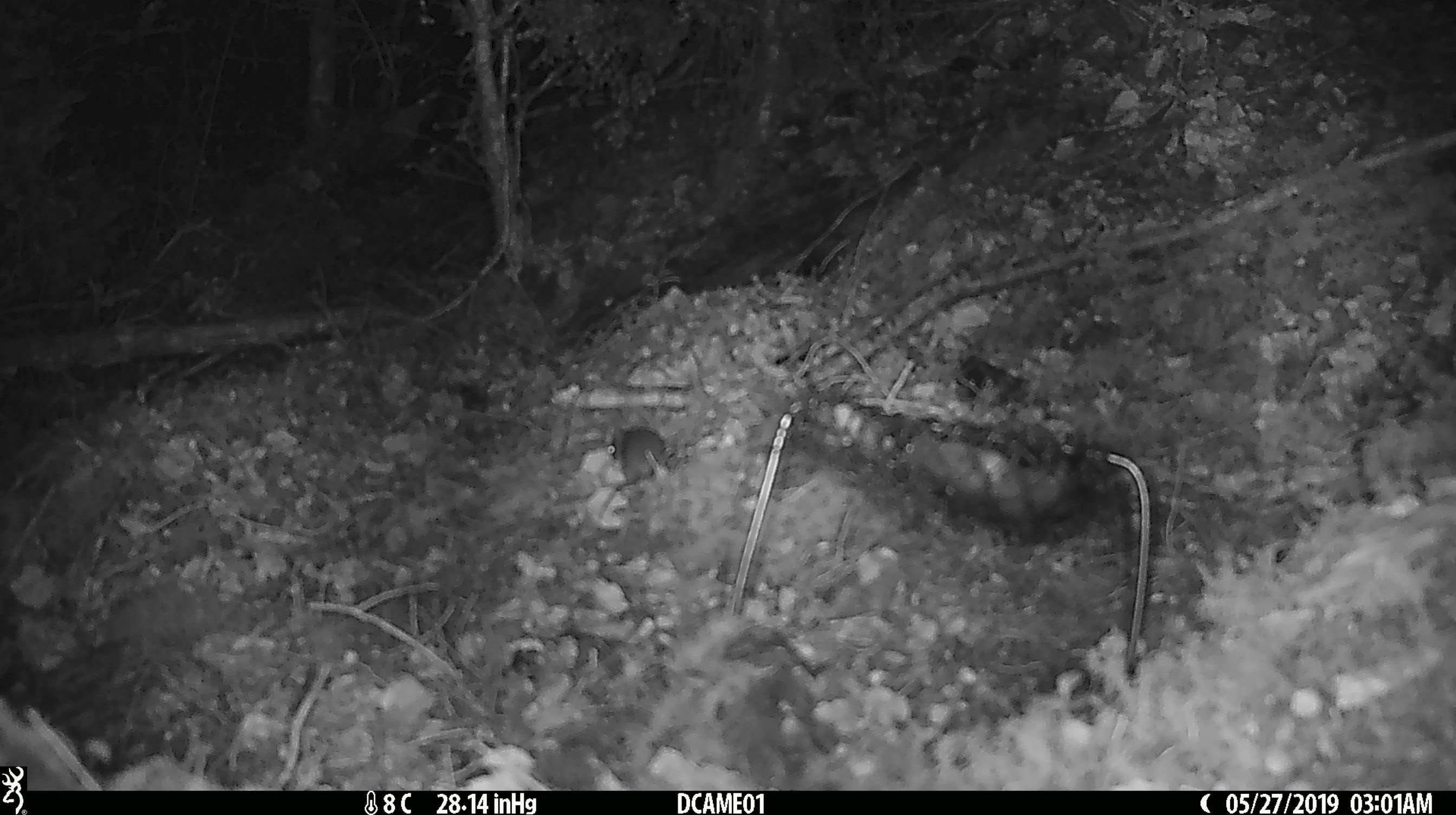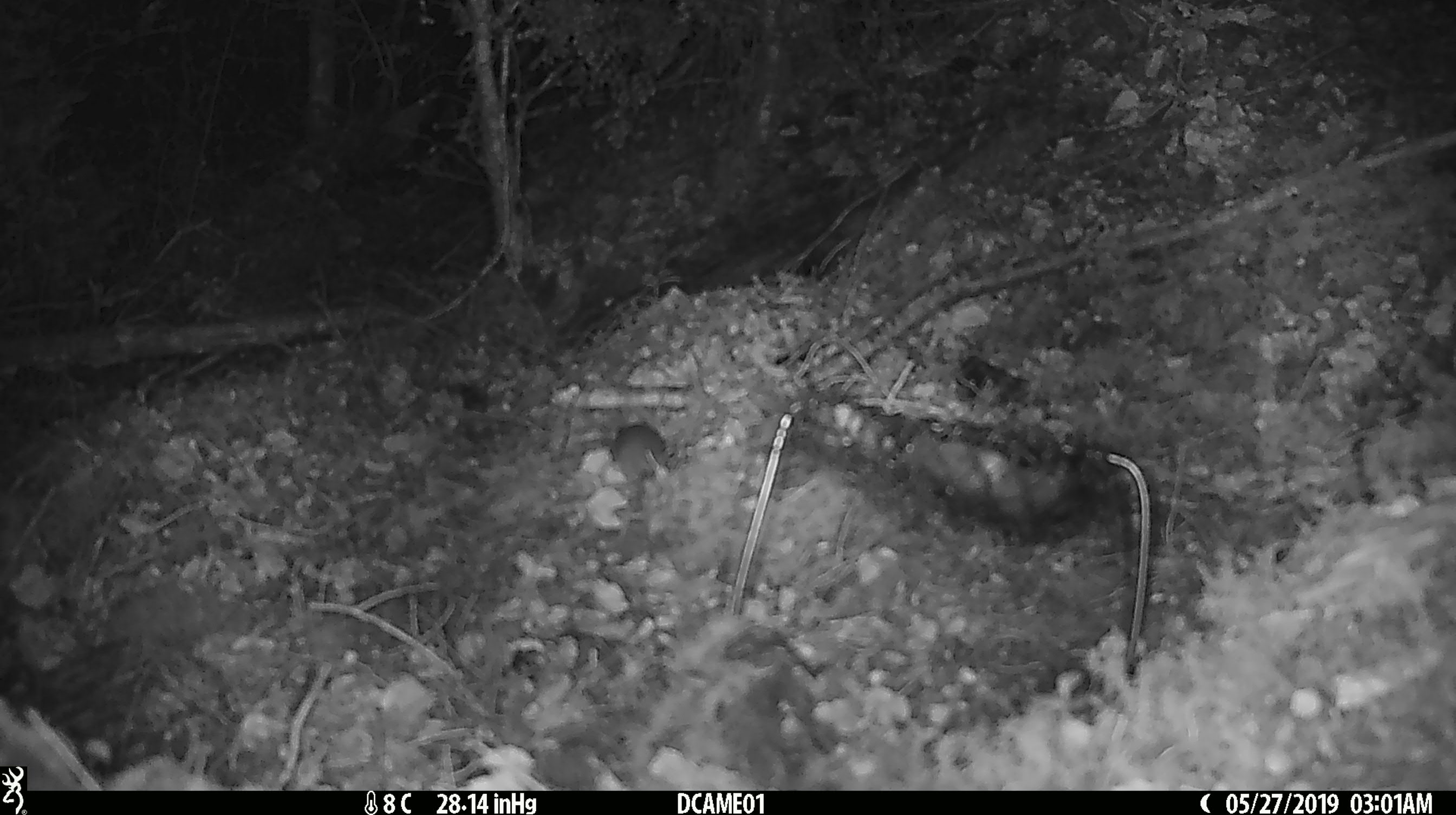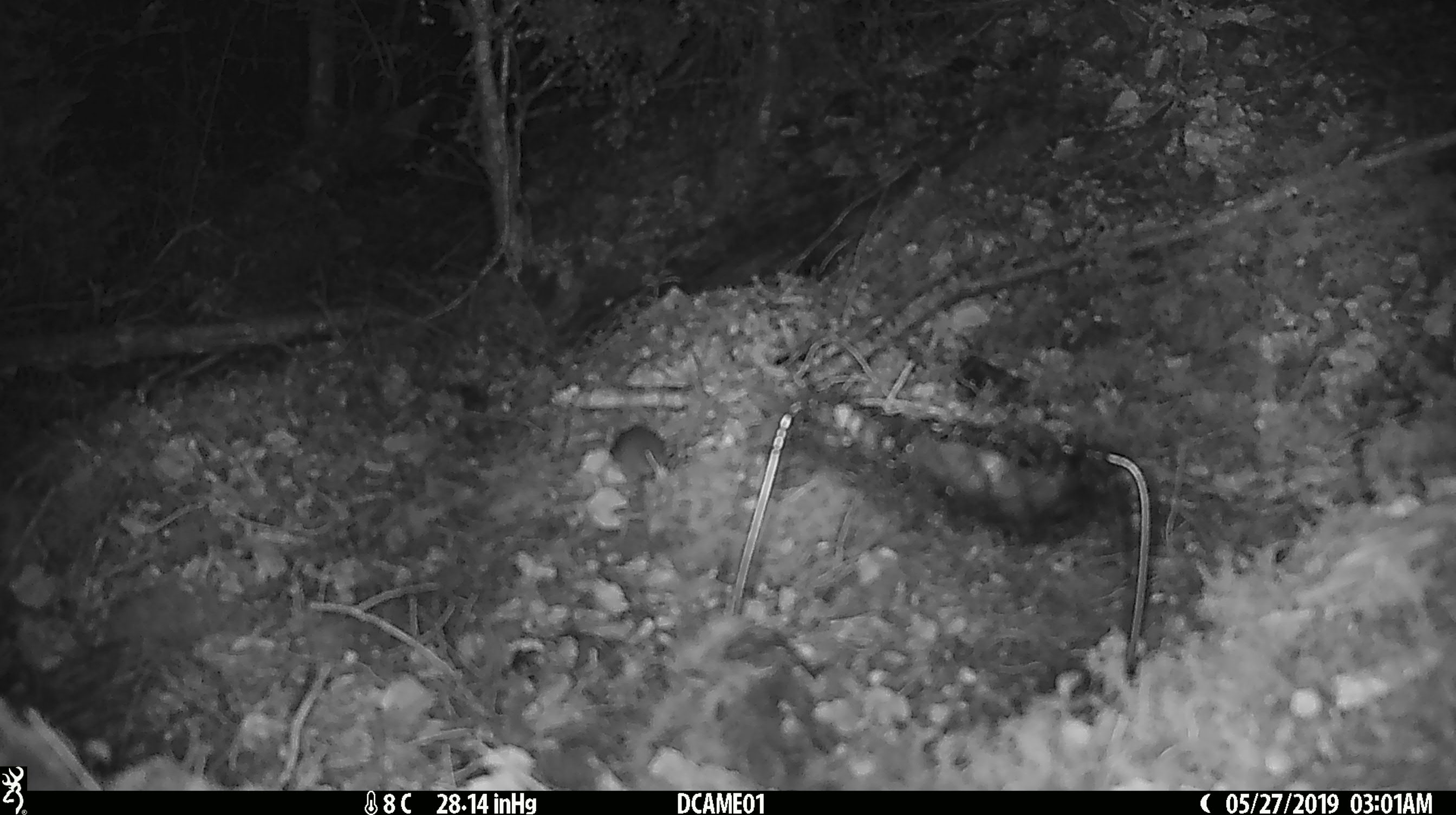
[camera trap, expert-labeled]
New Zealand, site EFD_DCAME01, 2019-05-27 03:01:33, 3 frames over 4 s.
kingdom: Animalia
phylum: Chordata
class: Mammalia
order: Rodentia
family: Muridae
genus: Mus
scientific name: Mus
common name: mouse